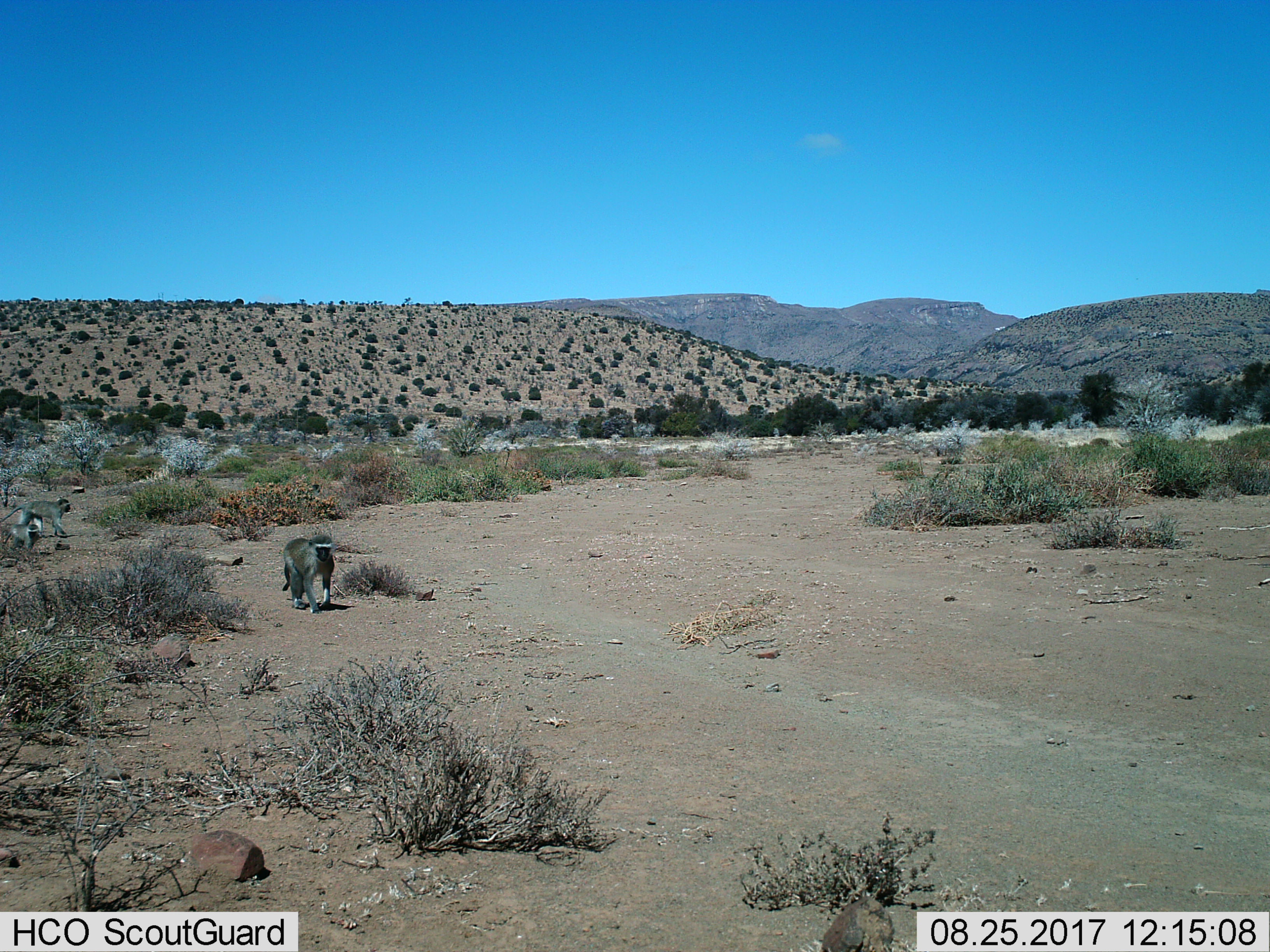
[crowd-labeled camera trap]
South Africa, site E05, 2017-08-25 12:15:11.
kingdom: Animalia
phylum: Chordata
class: Mammalia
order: Primates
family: Cercopithecidae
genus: Chlorocebus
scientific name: Chlorocebus pygerythrus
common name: vervet monkey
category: monkeyvervet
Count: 3.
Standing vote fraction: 11%.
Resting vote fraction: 0%.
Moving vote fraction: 89%.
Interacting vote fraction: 0%.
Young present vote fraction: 78%.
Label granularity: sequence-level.